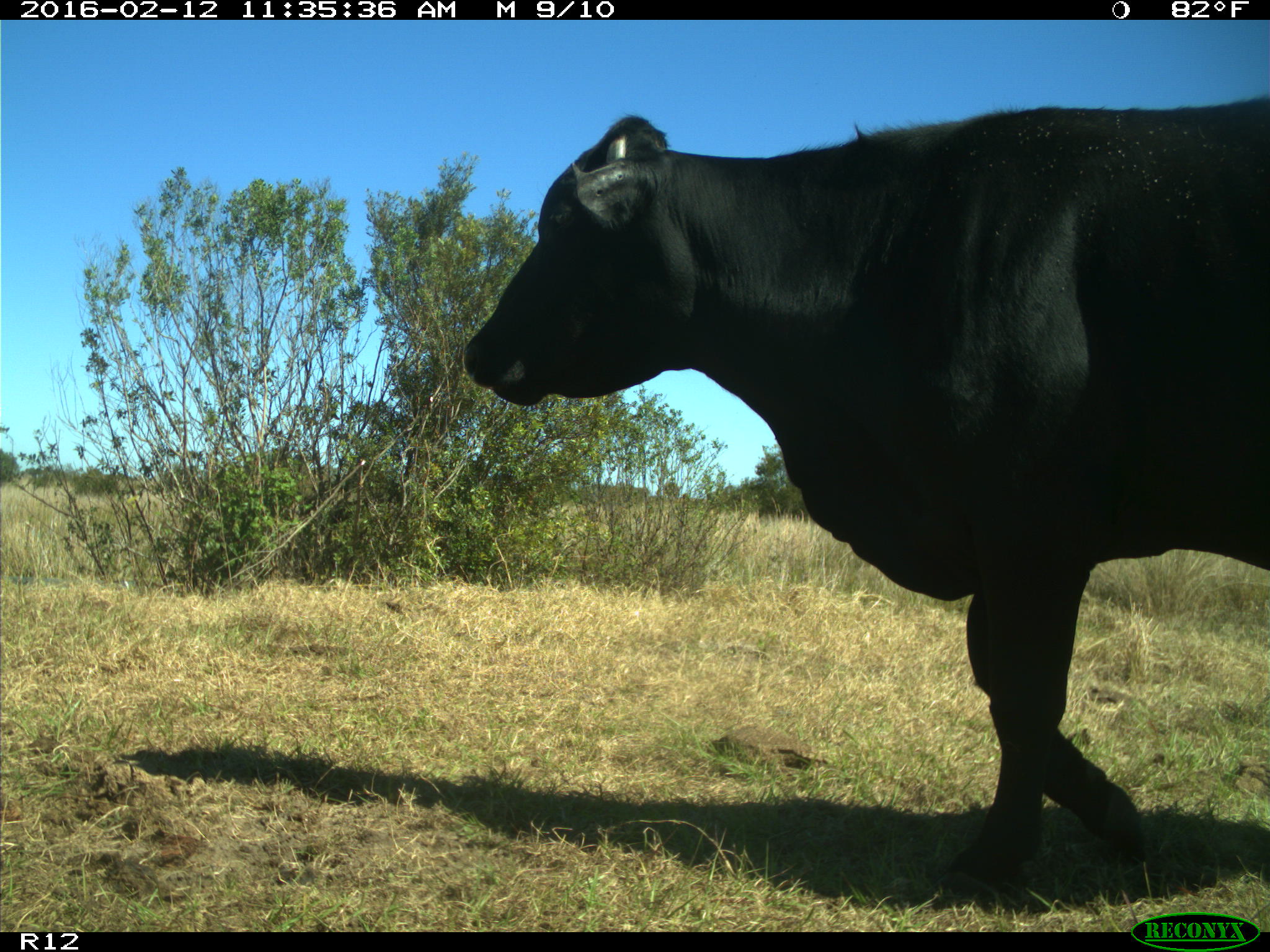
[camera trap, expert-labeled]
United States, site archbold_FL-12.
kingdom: Animalia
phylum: Chordata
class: Mammalia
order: Artiodactyla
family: Bovidae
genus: Bos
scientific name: Bos taurus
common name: domestic cow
Bos taurus (domestic cow).